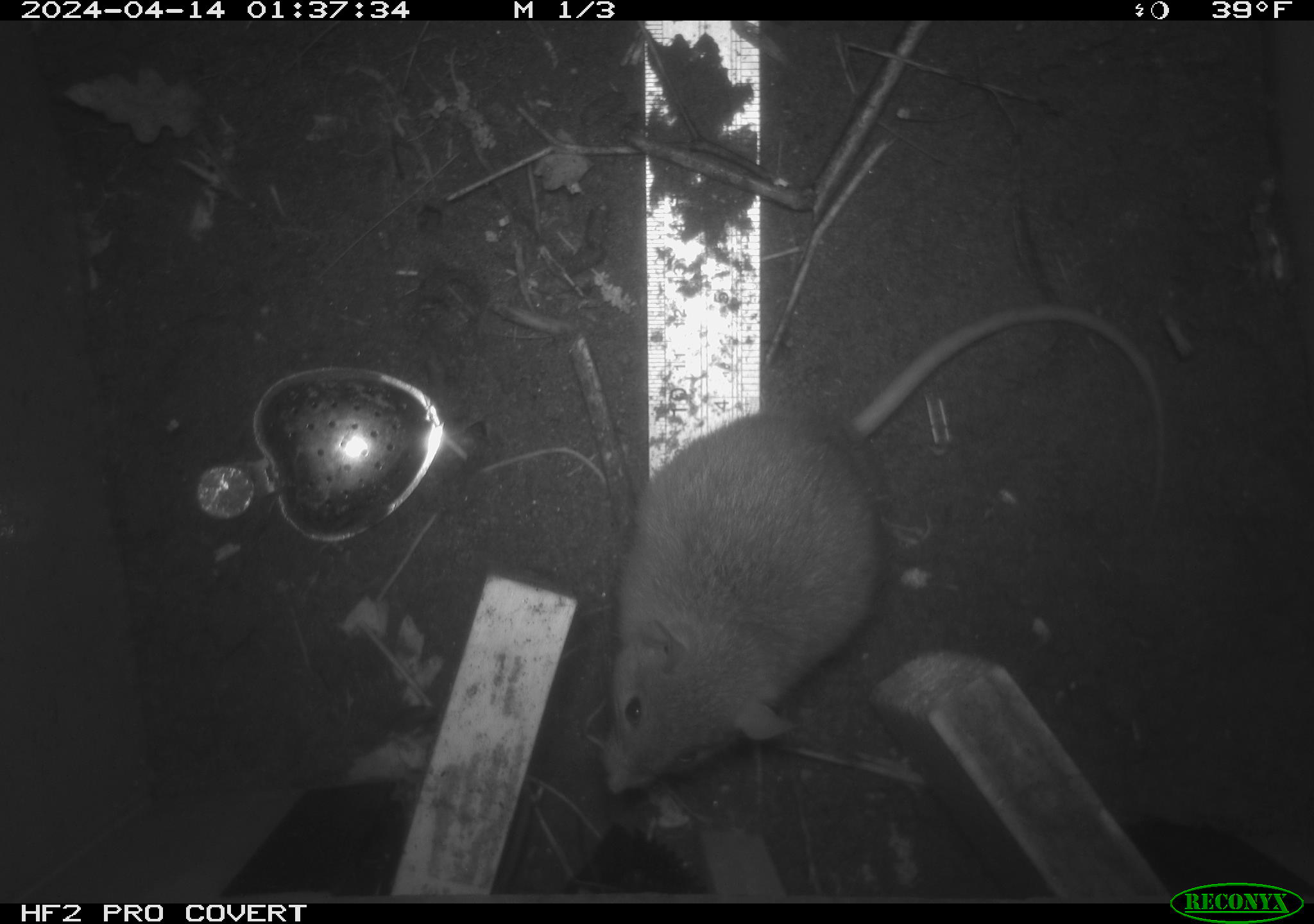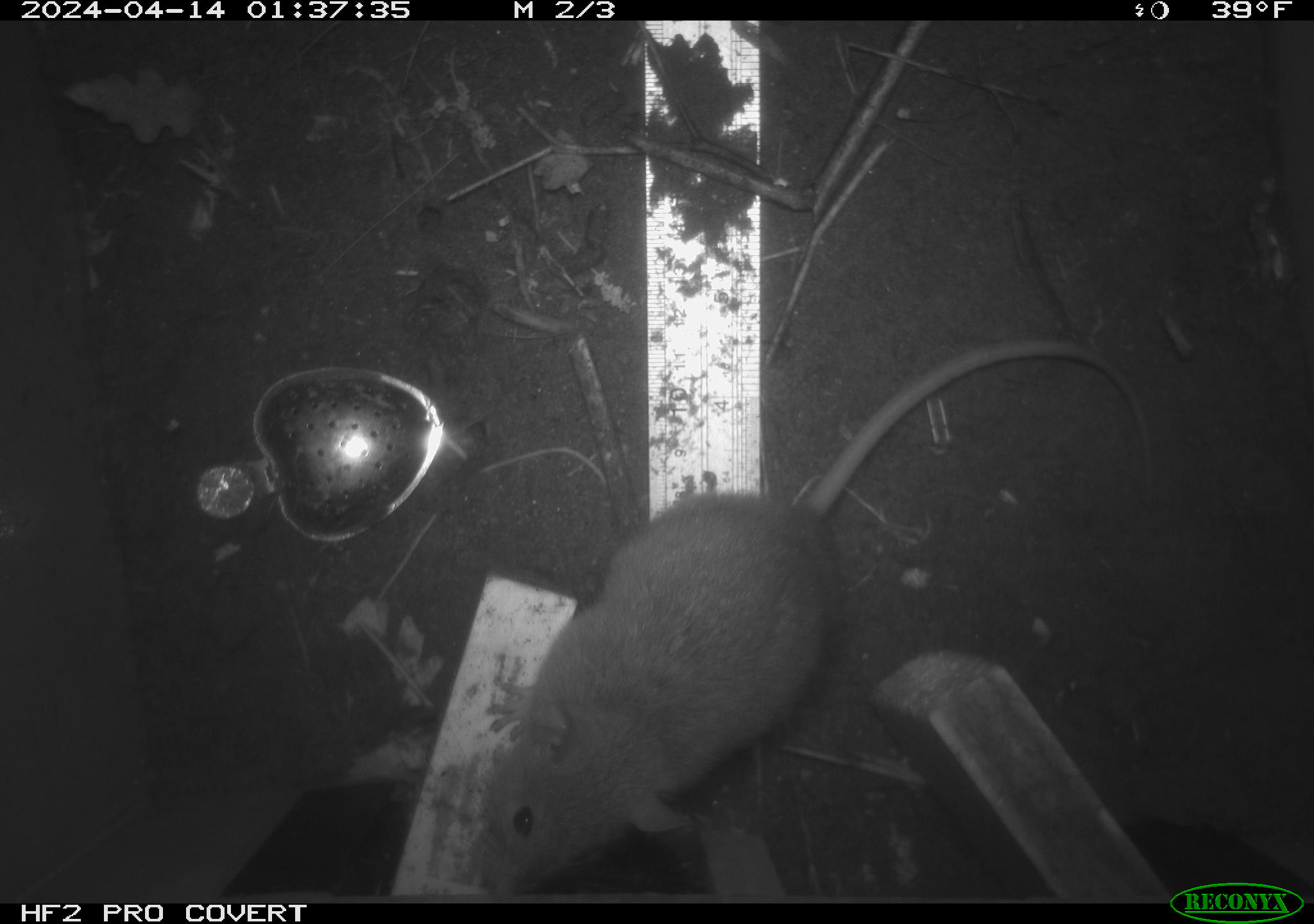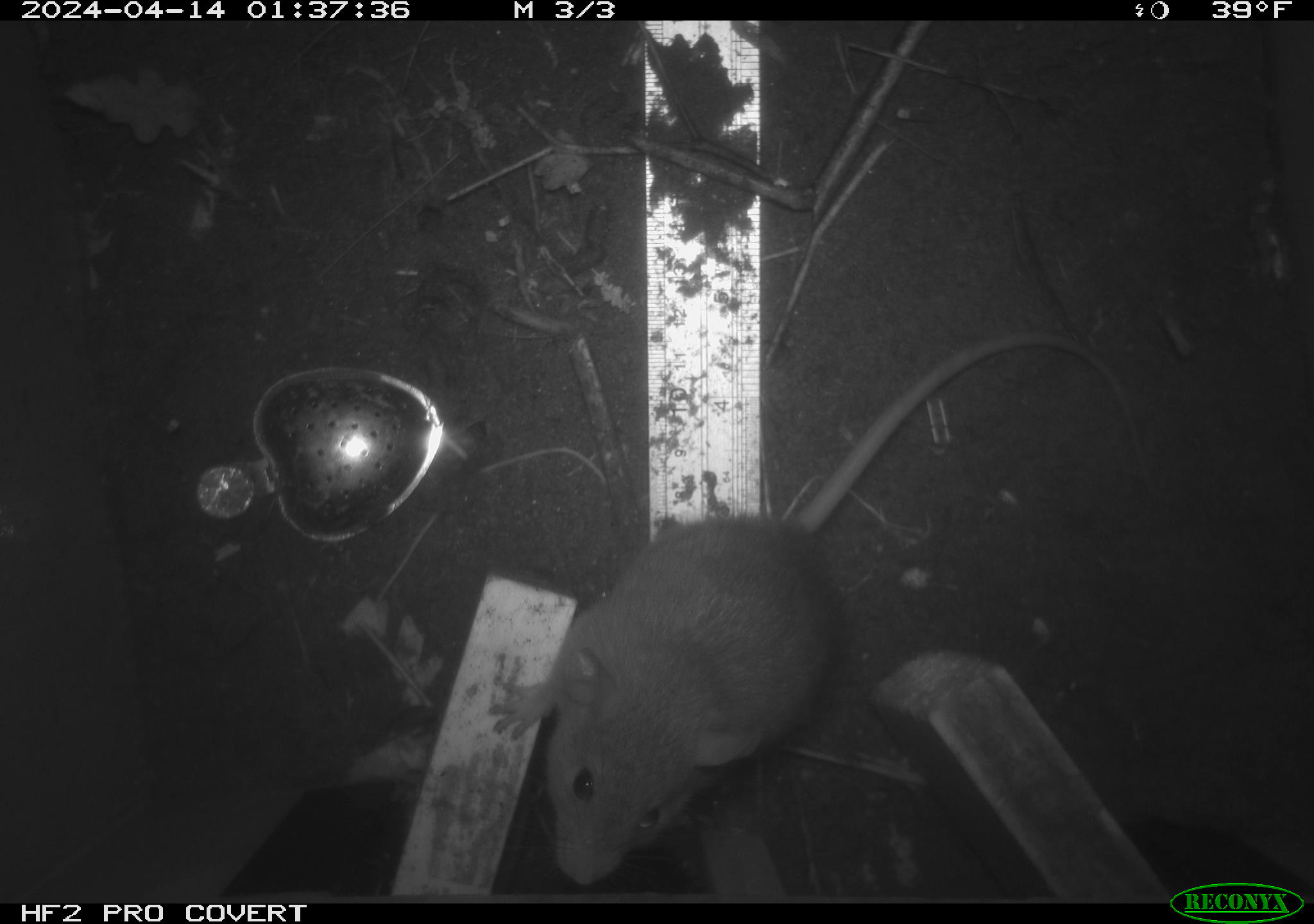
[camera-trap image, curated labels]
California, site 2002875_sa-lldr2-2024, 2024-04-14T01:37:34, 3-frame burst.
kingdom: Animalia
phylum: Chordata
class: Mammalia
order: Rodentia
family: Muridae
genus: Rattus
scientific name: Rattus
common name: rat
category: rattus species